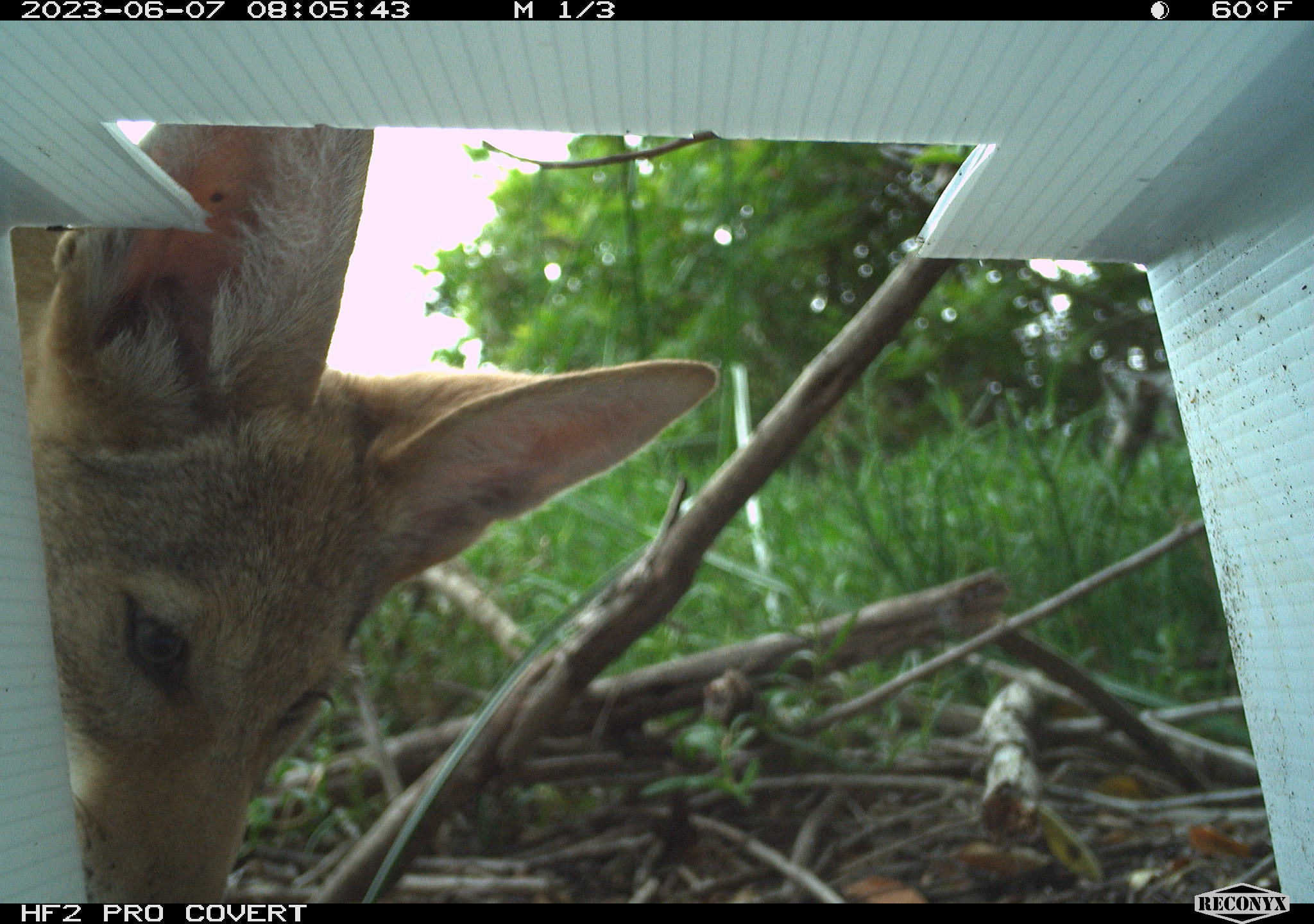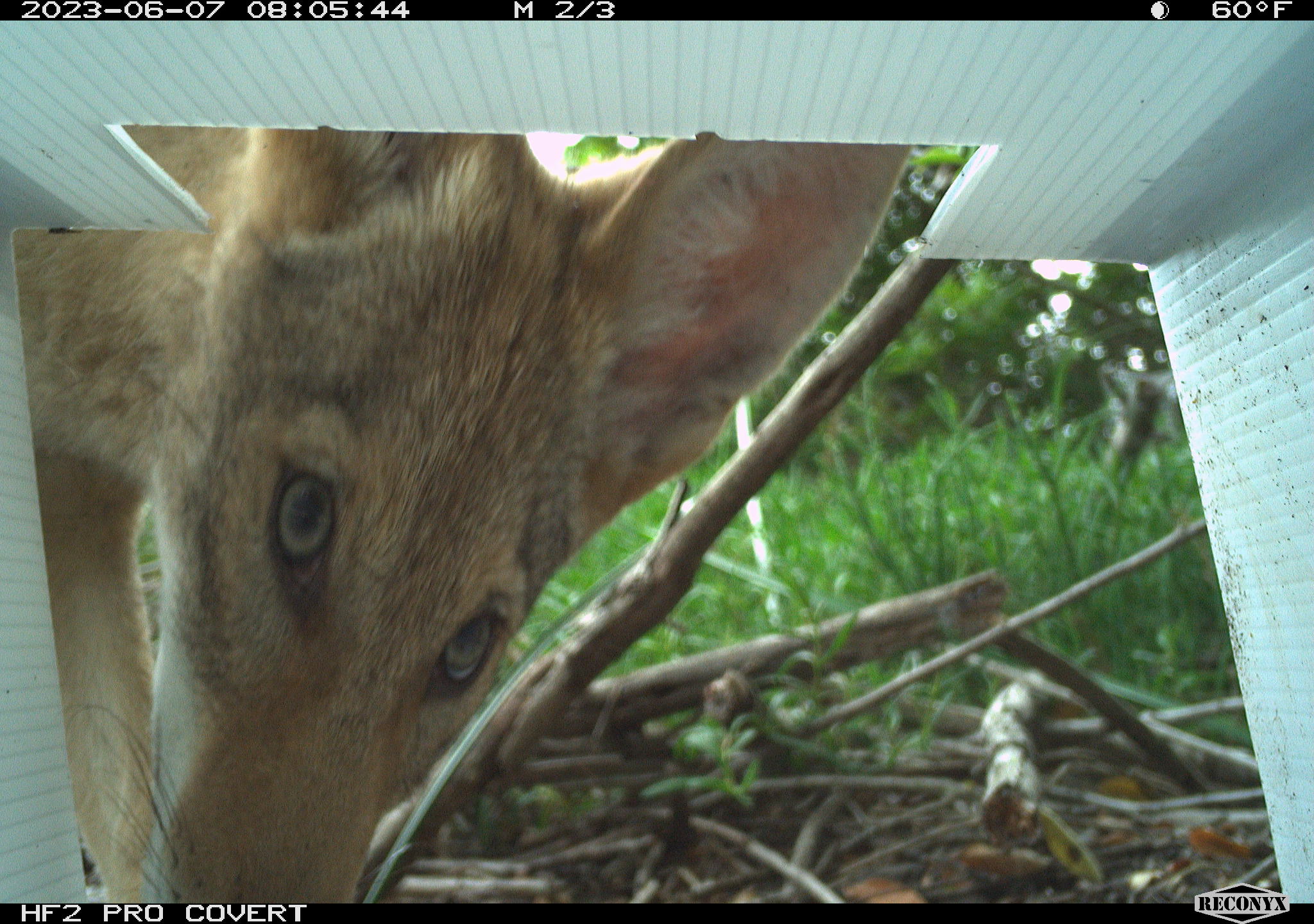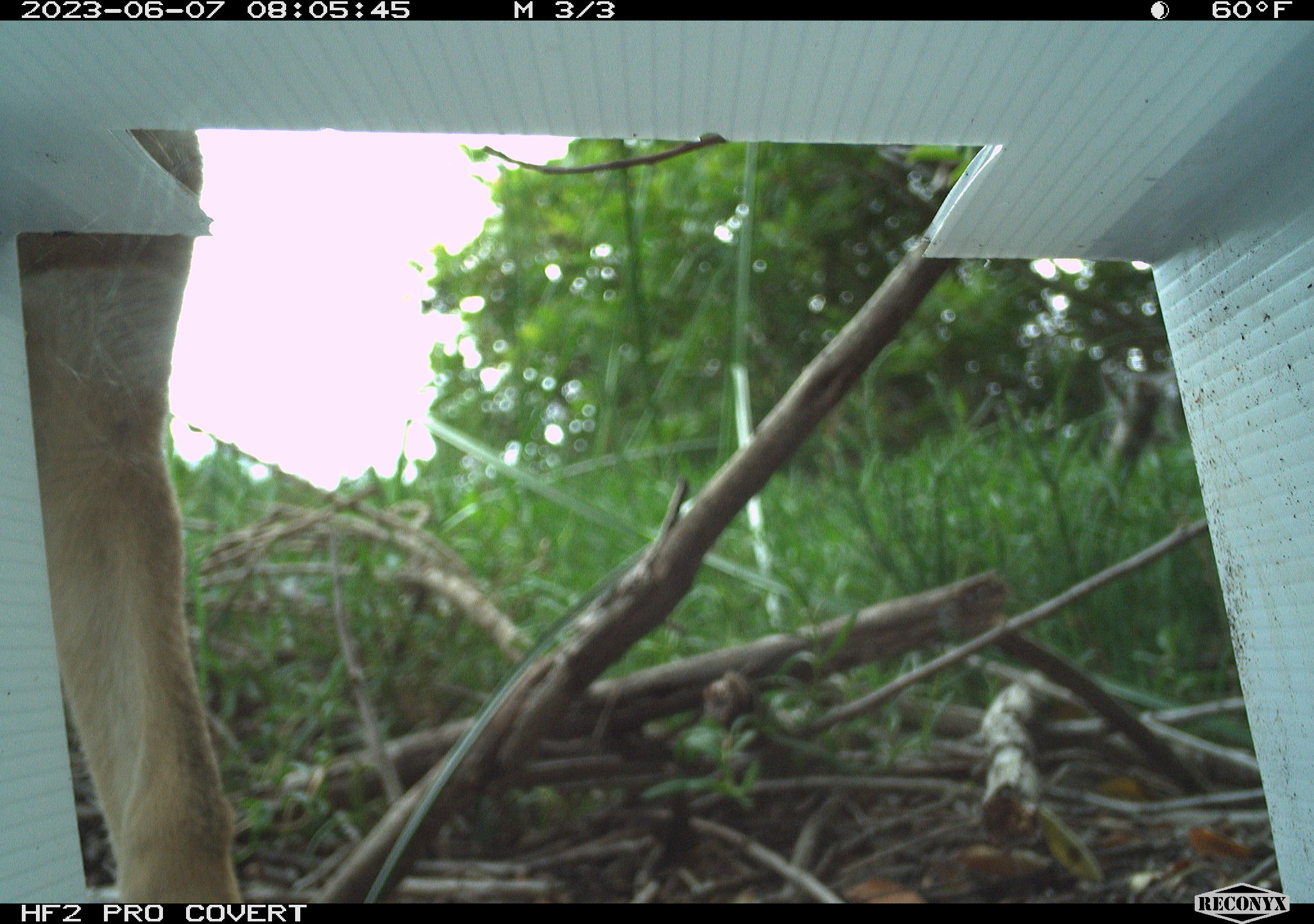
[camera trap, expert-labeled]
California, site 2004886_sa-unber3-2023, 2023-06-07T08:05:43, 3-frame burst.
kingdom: Animalia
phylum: Chordata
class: Mammalia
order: Carnivora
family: Canidae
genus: Canis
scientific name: Canis latrans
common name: coyote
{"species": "coyote (Canis latrans)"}